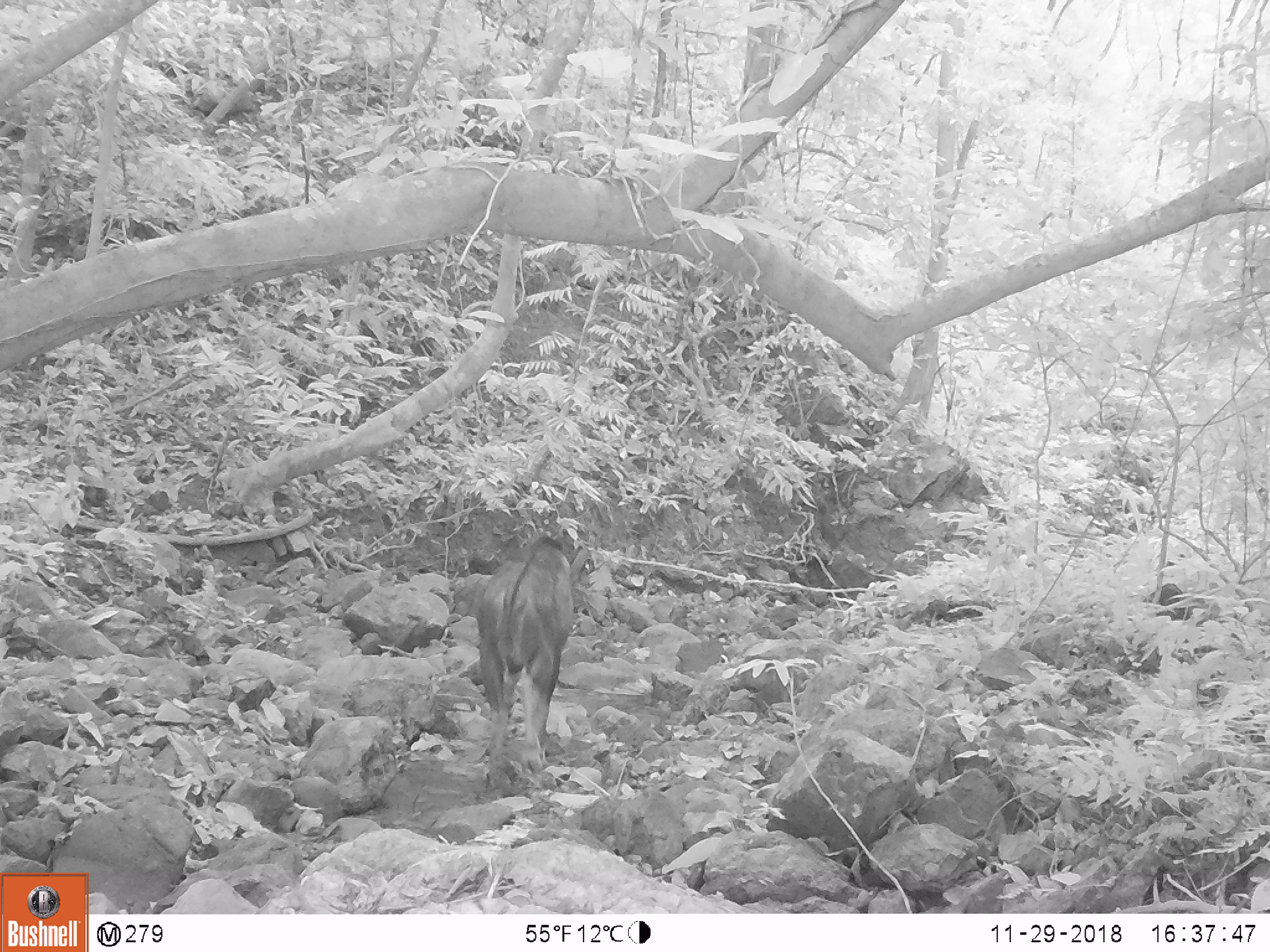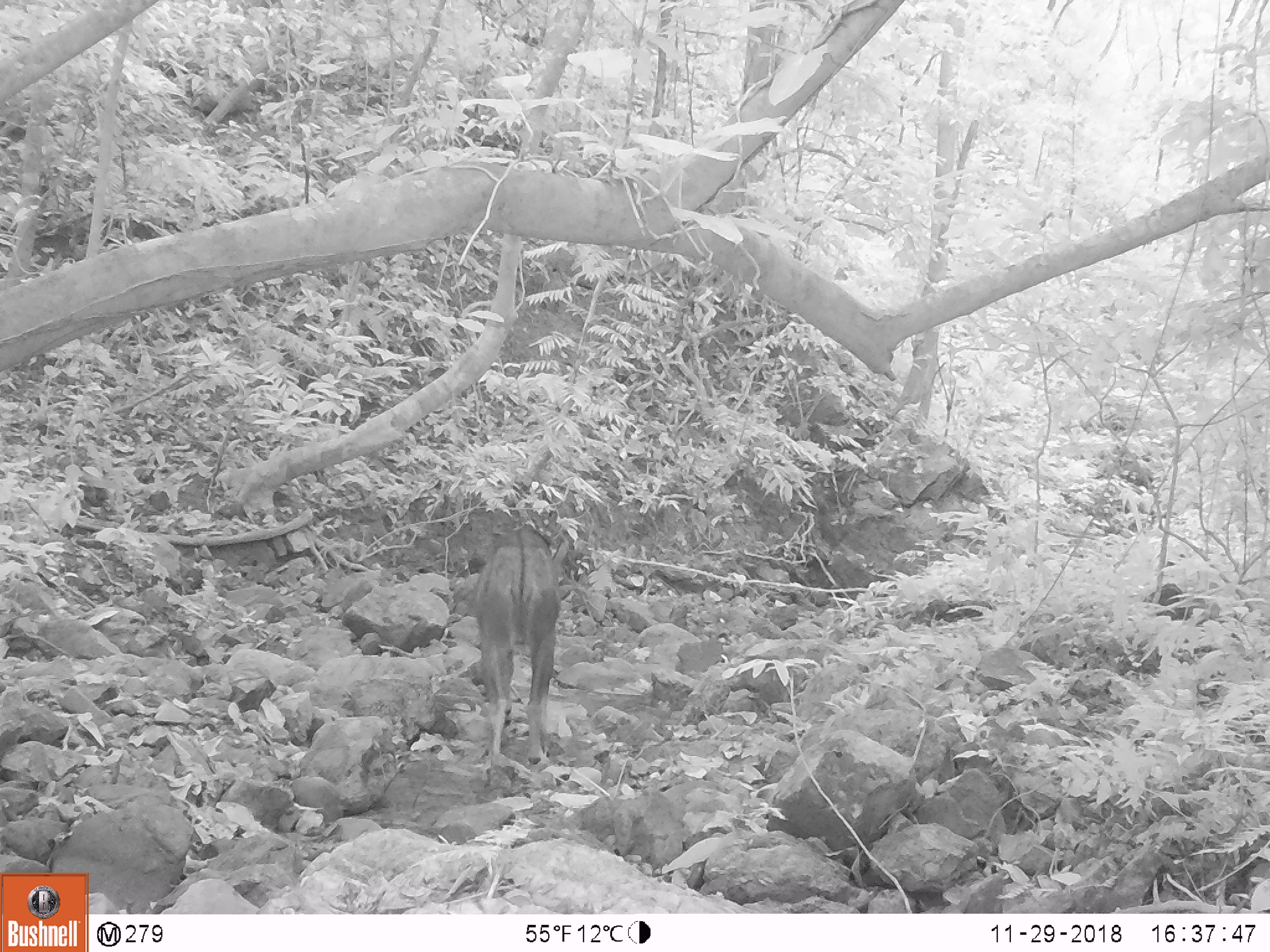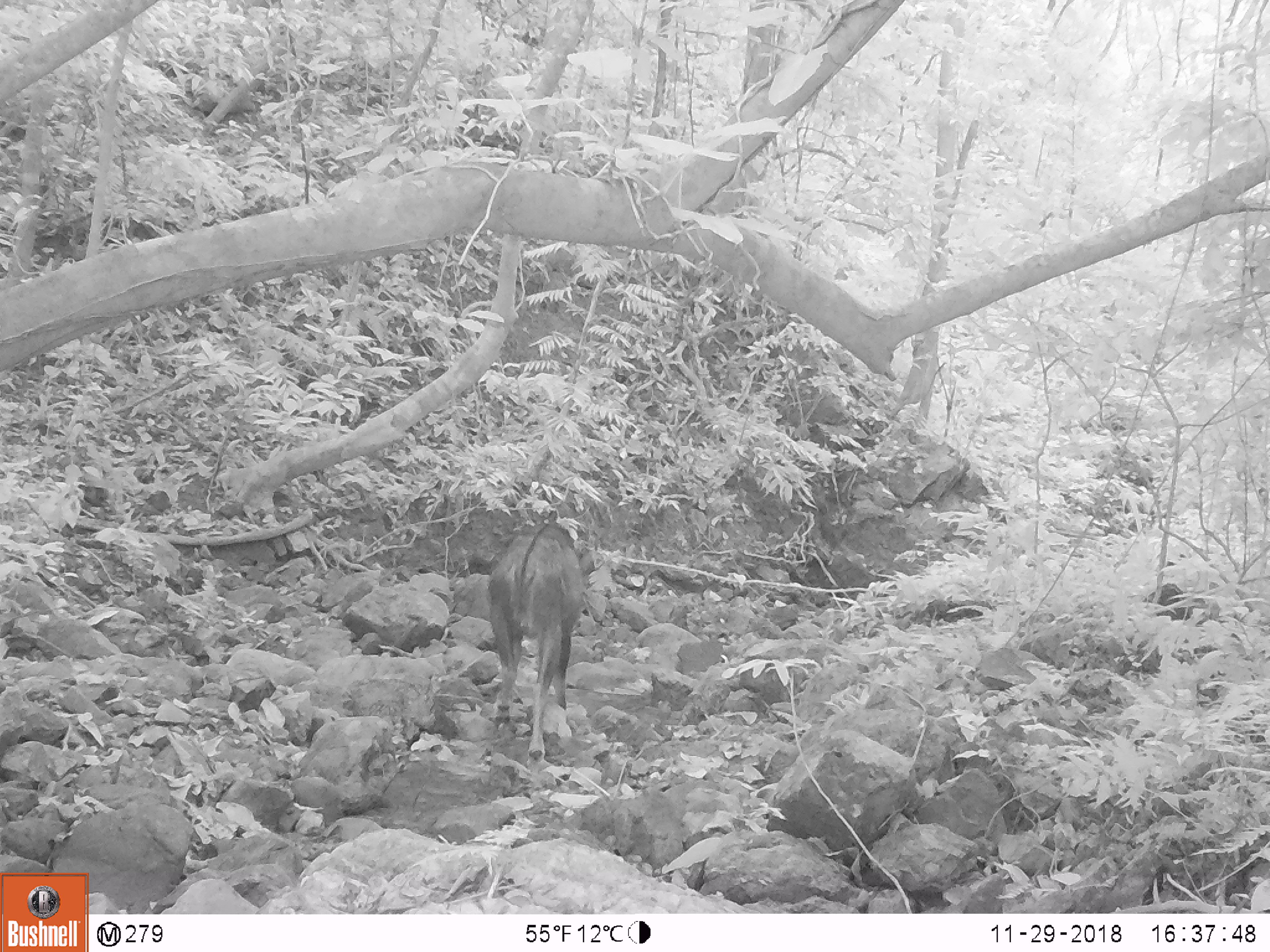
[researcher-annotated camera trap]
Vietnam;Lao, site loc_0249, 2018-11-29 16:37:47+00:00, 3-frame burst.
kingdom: Animalia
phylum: Chordata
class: Mammalia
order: Artiodactyla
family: Bovidae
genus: Capricornis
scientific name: Capricornis sumatraensis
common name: chinese serow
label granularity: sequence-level